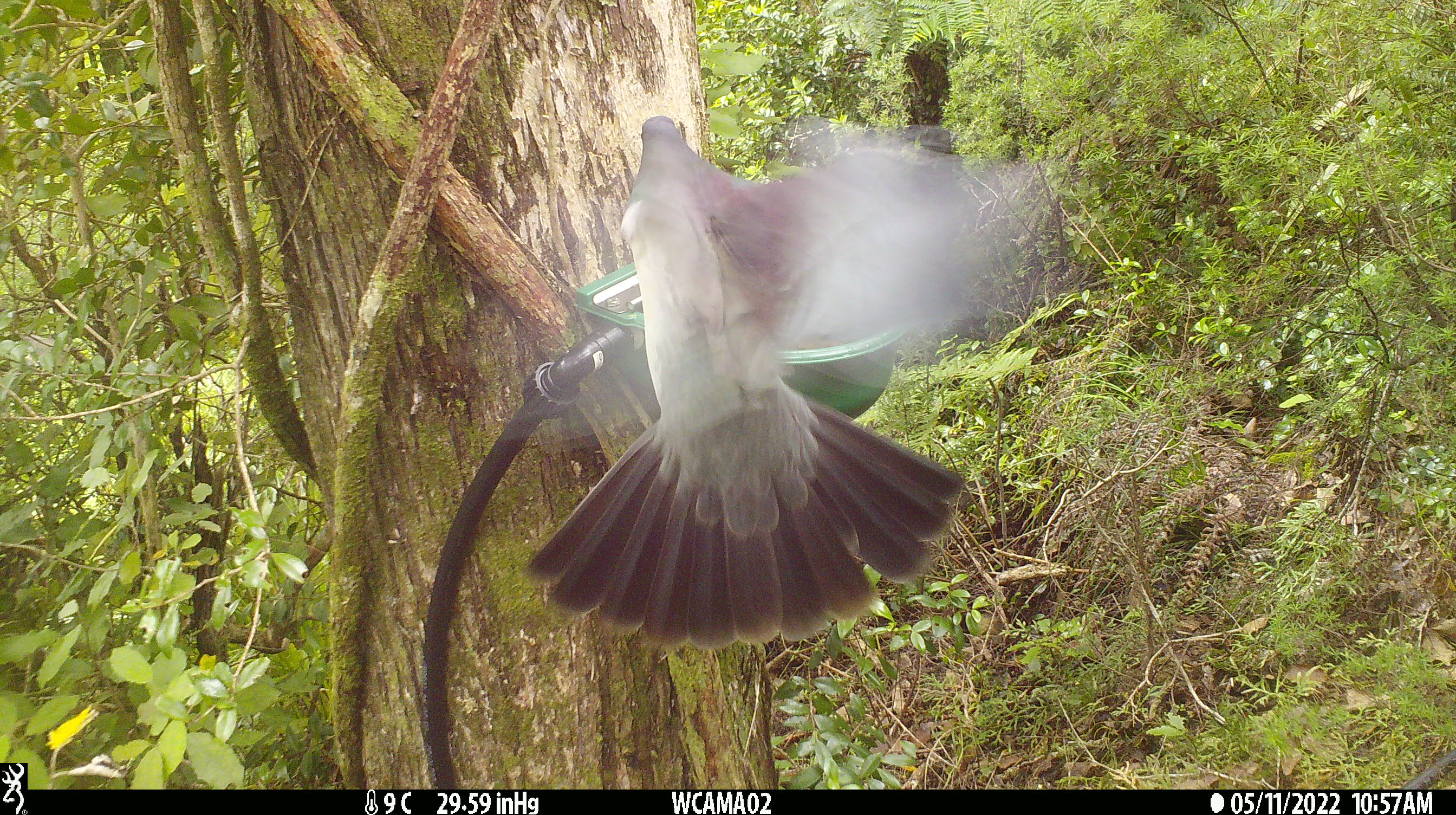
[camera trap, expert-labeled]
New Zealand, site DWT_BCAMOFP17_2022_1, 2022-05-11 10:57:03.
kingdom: Animalia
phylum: Chordata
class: Aves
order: Columbiformes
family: Columbidae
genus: Hemiphaga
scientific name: Hemiphaga novaeseelandiae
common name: new zealand pigeon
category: kereru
Kereru (new zealand pigeon) (Hemiphaga novaeseelandiae).